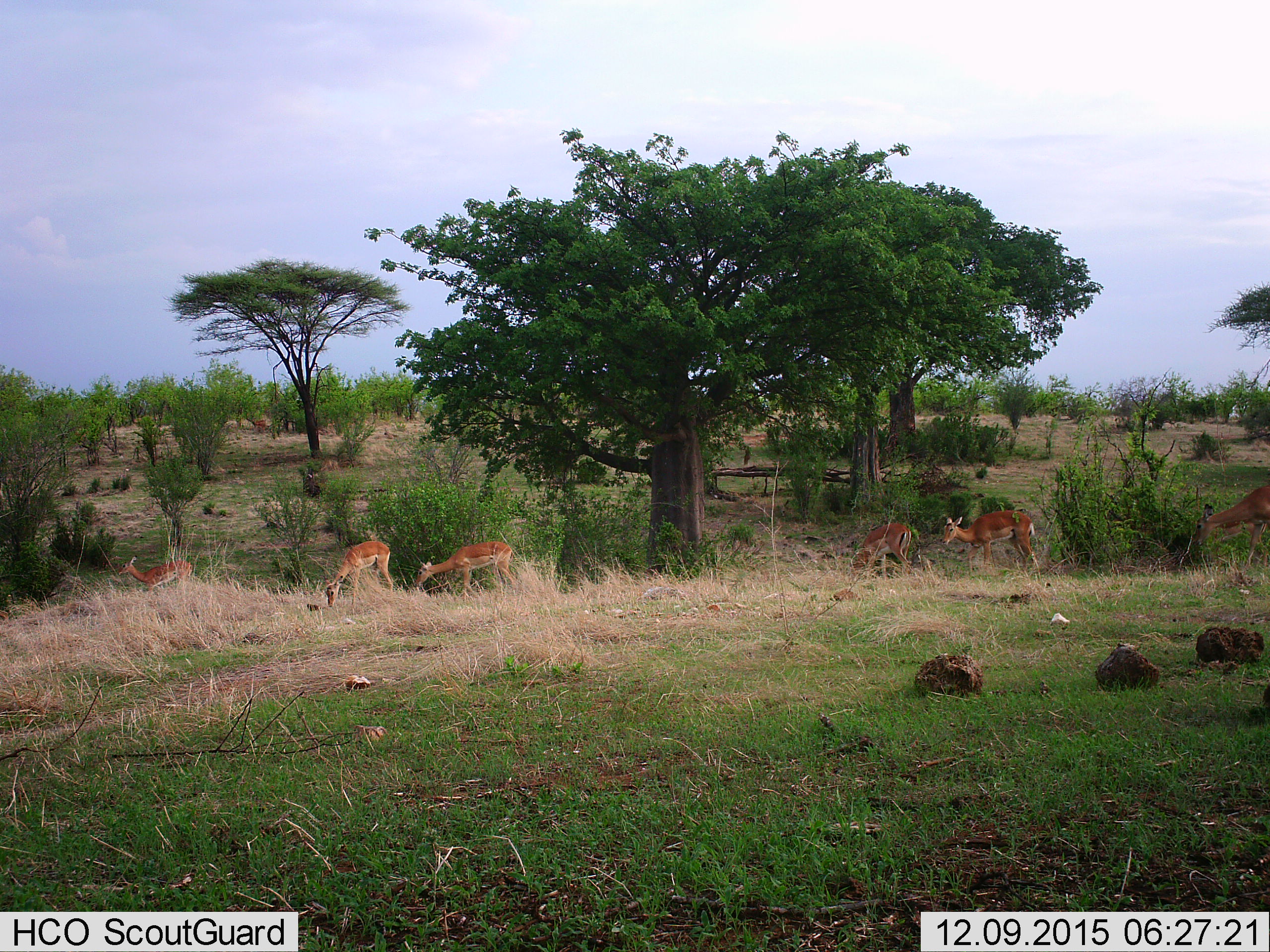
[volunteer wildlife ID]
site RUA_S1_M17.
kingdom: Animalia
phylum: Chordata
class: Mammalia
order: Artiodactyla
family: Bovidae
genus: Aepyceros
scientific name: Aepyceros melampus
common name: impala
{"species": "impala (Aepyceros melampus)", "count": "6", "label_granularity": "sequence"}